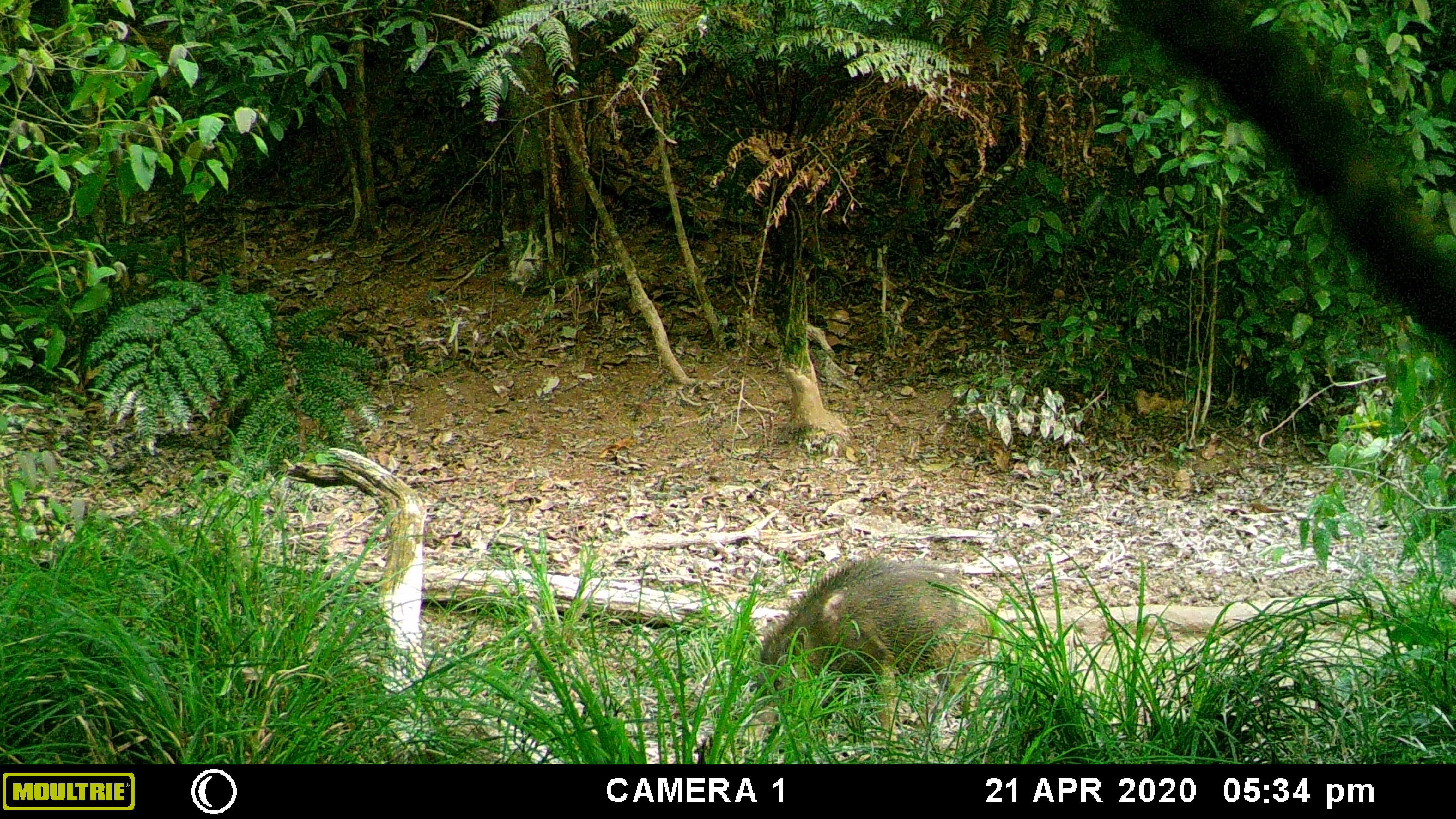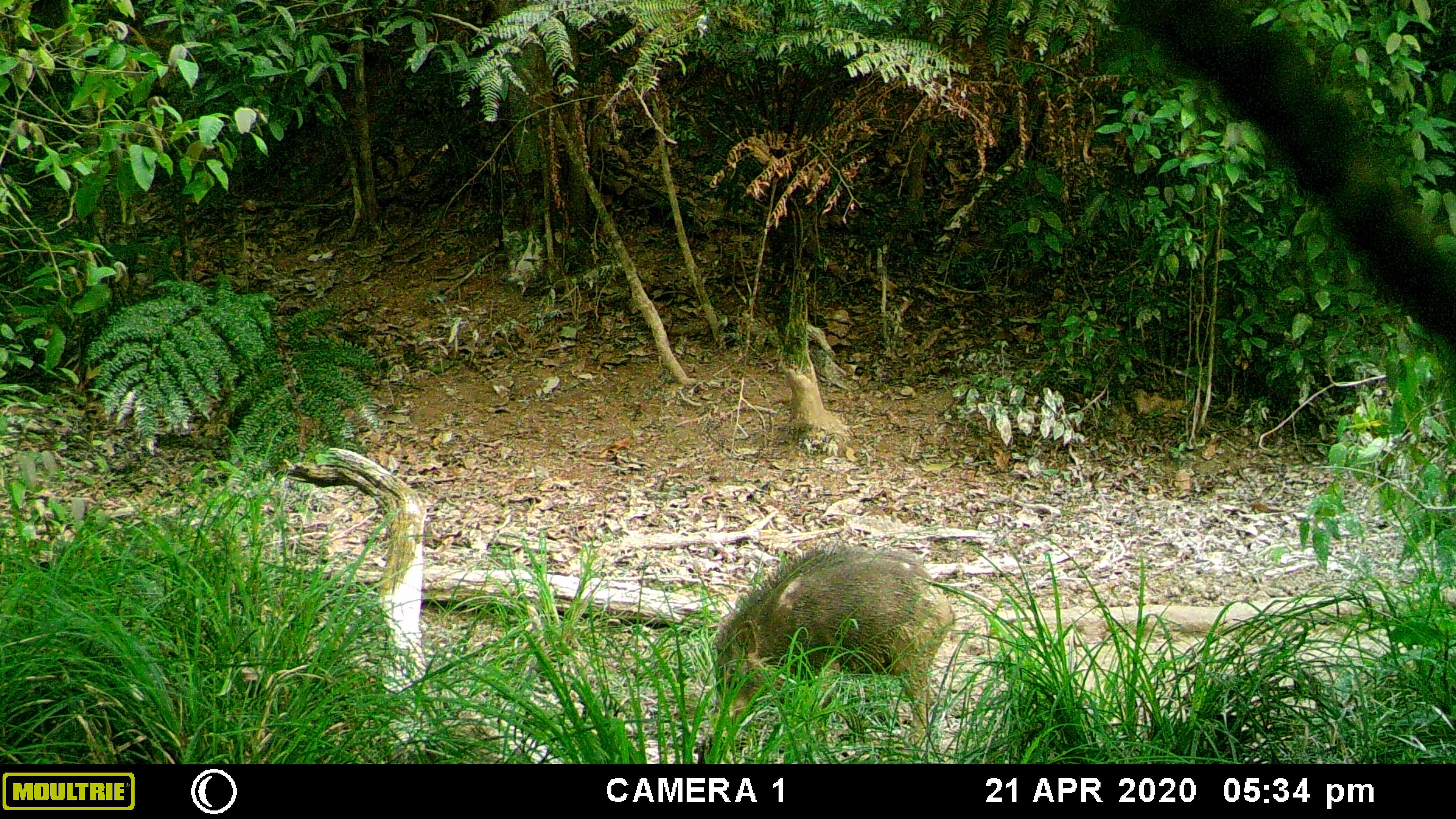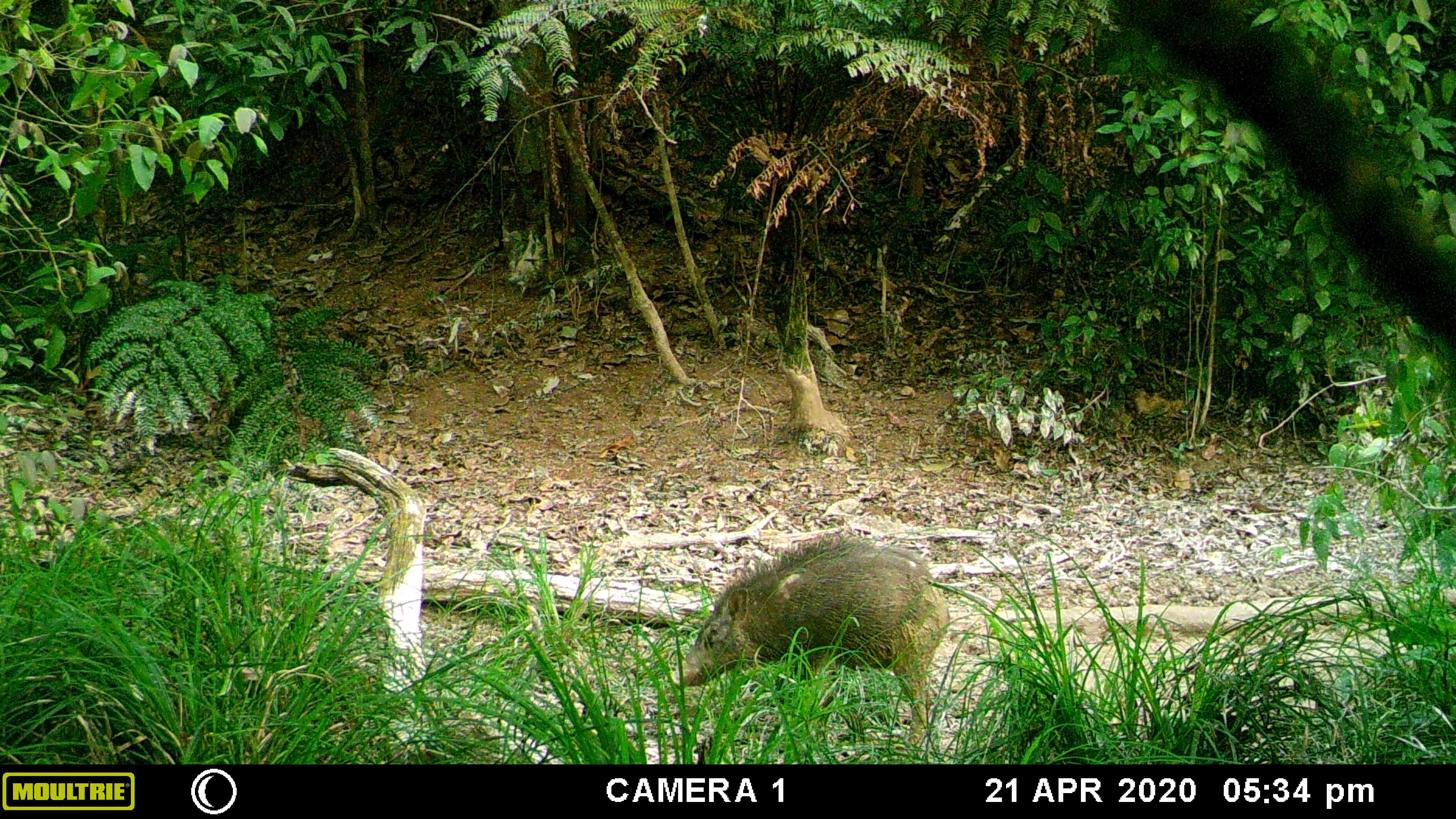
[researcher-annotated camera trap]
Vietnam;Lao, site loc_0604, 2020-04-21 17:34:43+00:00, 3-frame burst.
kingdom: Animalia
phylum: Chordata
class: Mammalia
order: Artiodactyla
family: Suidae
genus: Sus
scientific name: Sus scrofa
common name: eurasian wild pig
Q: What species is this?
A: Eurasian wild pig (Sus scrofa).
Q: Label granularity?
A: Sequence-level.